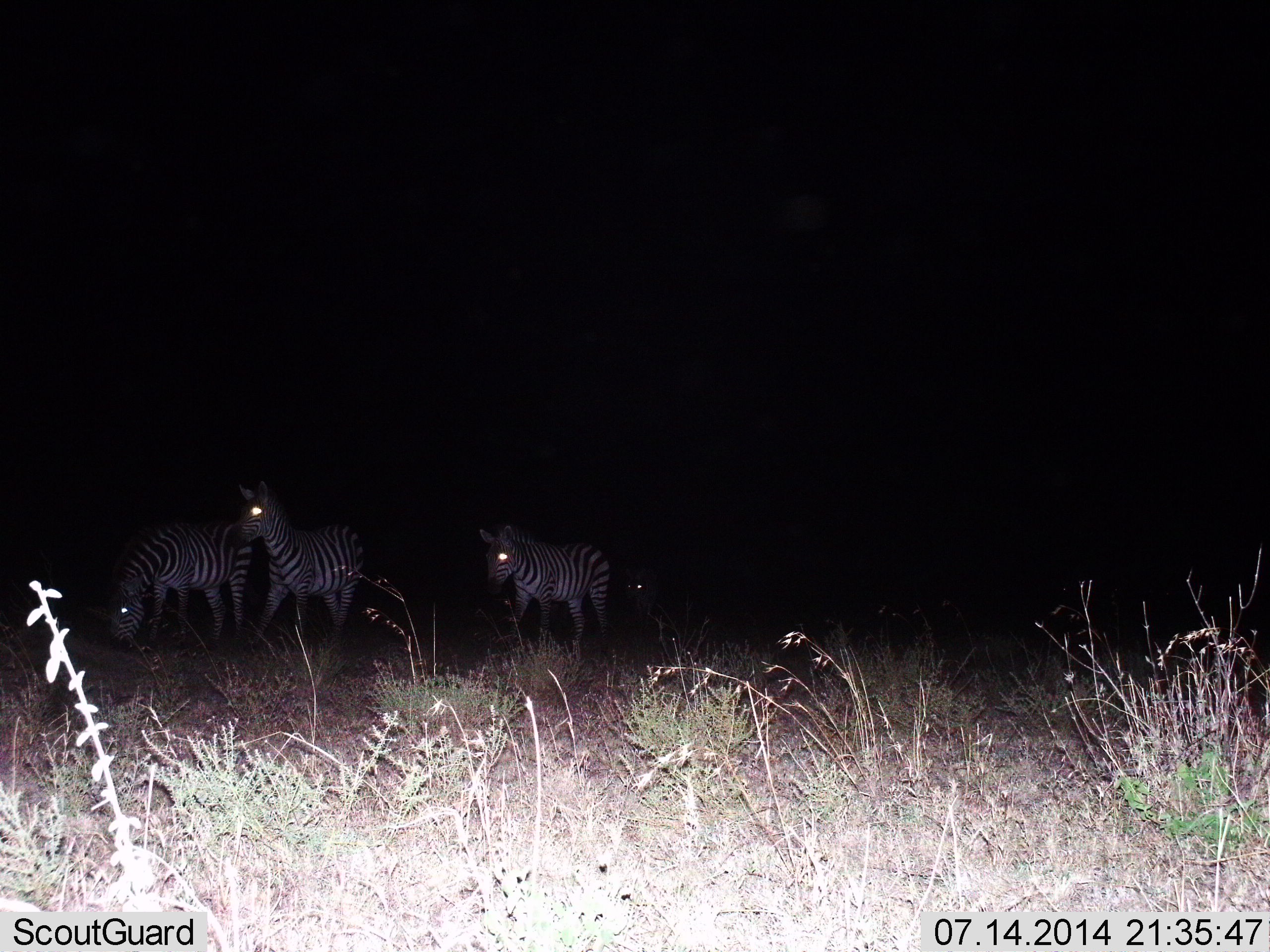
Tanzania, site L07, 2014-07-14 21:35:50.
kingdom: Animalia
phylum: Chordata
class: Mammalia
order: Perissodactyla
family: Equidae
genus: Equus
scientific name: Equus quagga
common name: plains zebra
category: zebra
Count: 4.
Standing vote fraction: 45%.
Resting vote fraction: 9%.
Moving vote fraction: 64%.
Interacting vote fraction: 0%.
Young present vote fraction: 0%.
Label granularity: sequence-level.